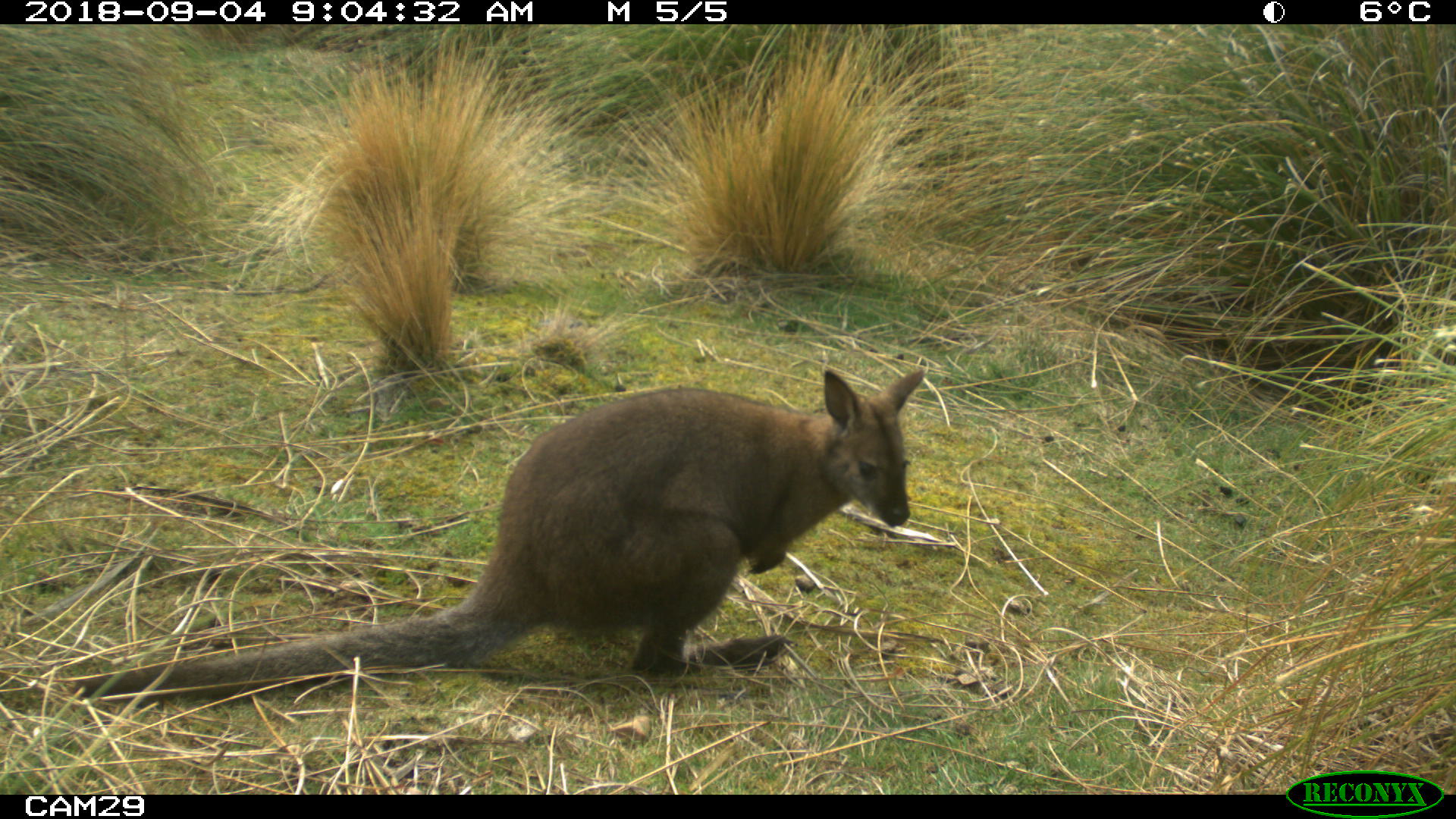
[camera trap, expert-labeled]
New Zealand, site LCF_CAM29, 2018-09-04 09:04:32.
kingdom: Animalia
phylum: Chordata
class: Mammalia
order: Diprotodontia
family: Macropodidae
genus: Notamacropus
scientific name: Notamacropus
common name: wallaby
Wallaby (Notamacropus).